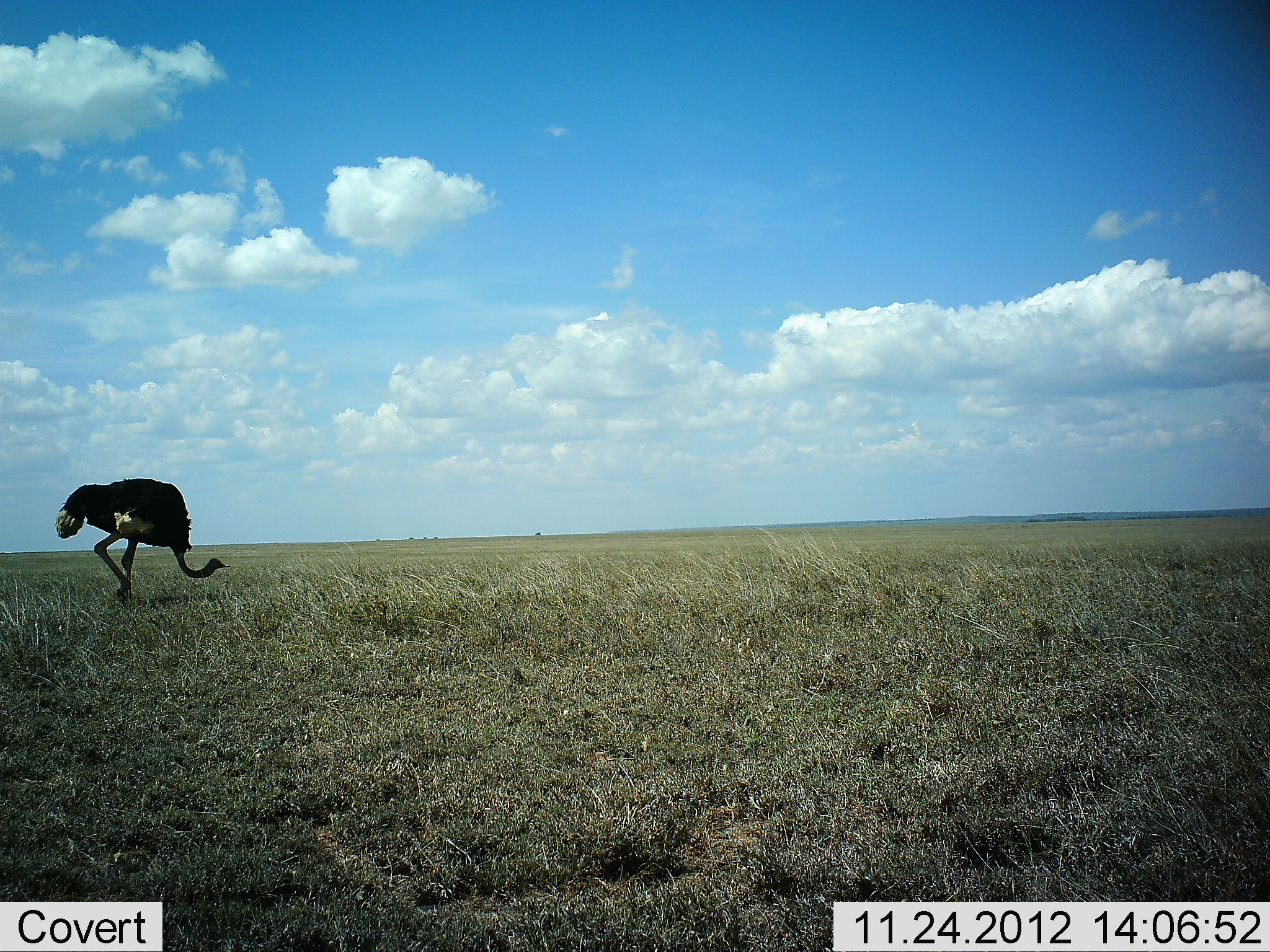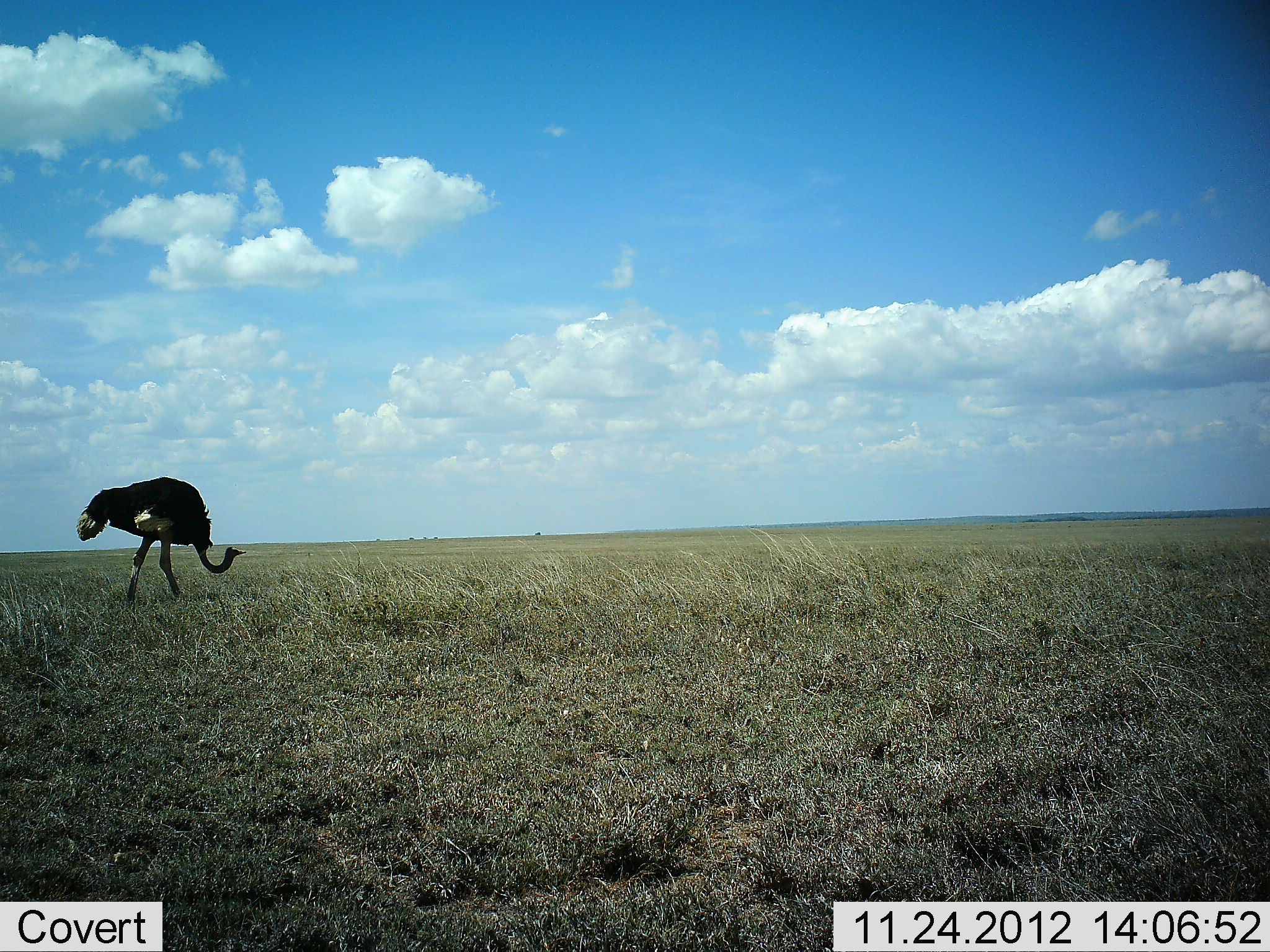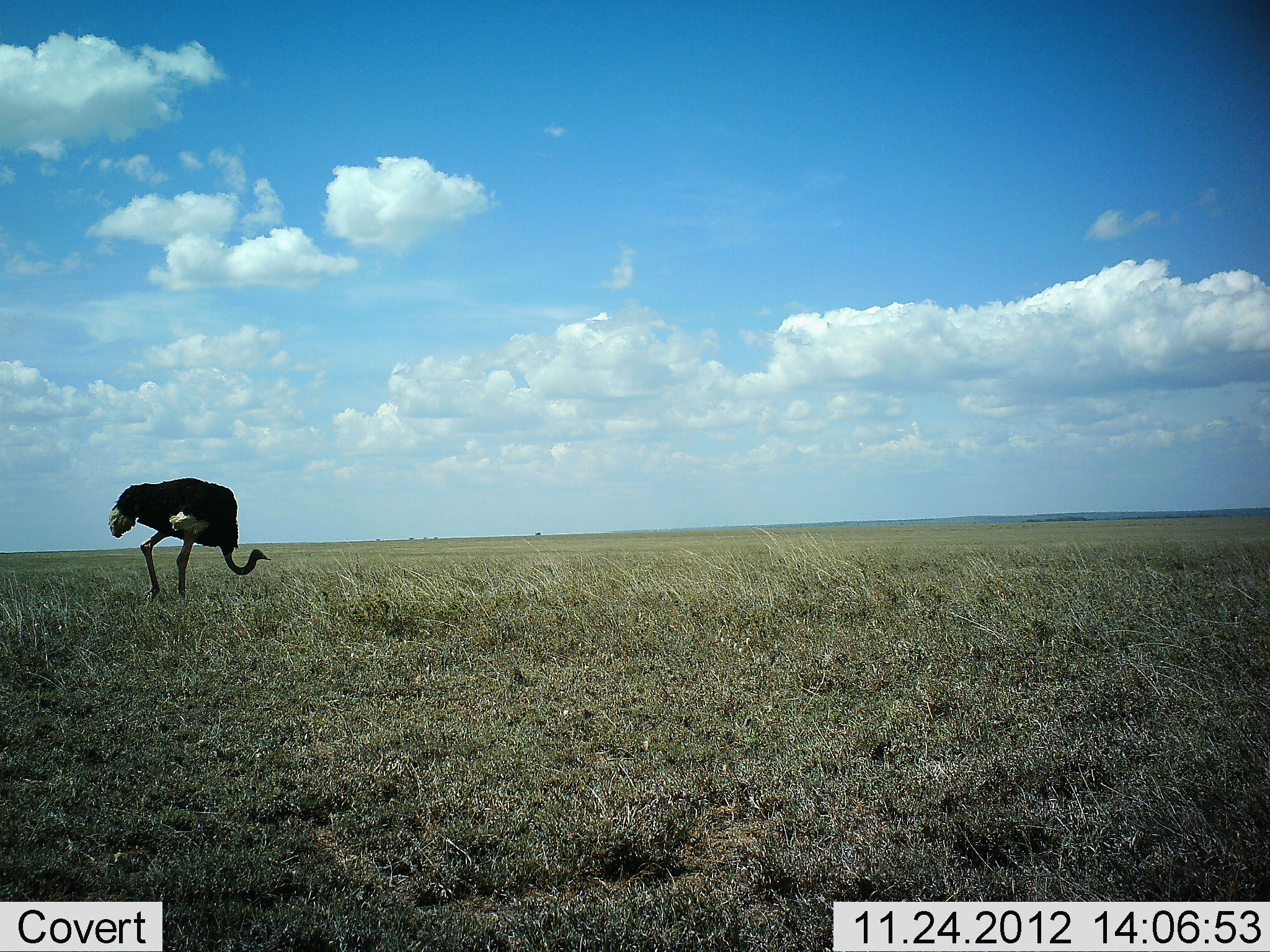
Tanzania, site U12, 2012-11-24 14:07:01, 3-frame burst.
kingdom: Animalia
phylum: Chordata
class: Aves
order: Struthioniformes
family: Struthionidae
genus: Struthio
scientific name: Struthio camelus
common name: ostrich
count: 1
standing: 20%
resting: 0%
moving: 80%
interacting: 0%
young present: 0%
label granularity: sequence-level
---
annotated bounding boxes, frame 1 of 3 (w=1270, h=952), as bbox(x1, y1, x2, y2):
animal: bbox(54, 476, 231, 601)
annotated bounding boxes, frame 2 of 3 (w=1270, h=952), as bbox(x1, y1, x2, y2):
animal: bbox(76, 476, 247, 608)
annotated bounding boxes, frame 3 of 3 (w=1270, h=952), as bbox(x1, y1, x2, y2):
animal: bbox(106, 475, 273, 604)